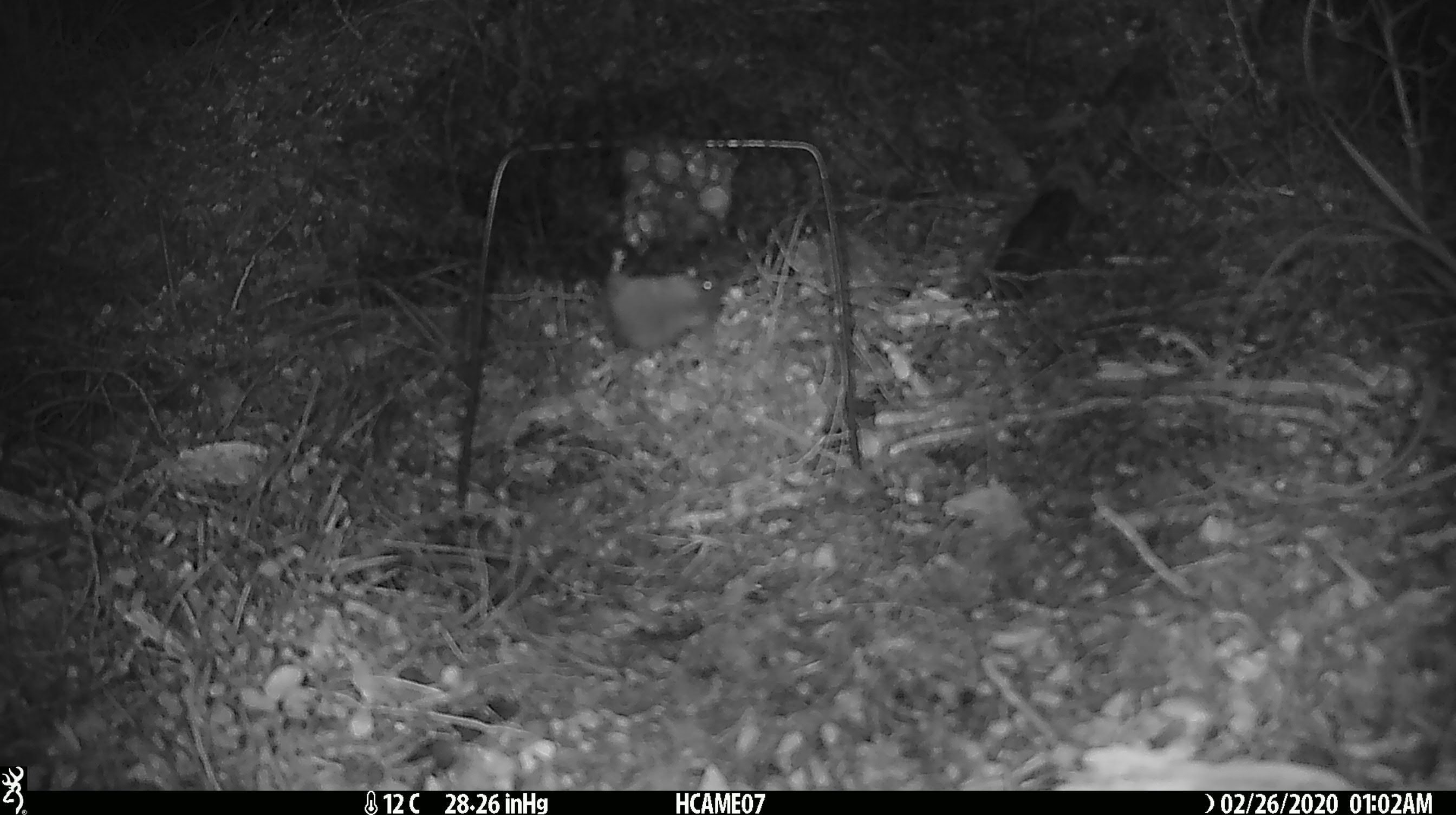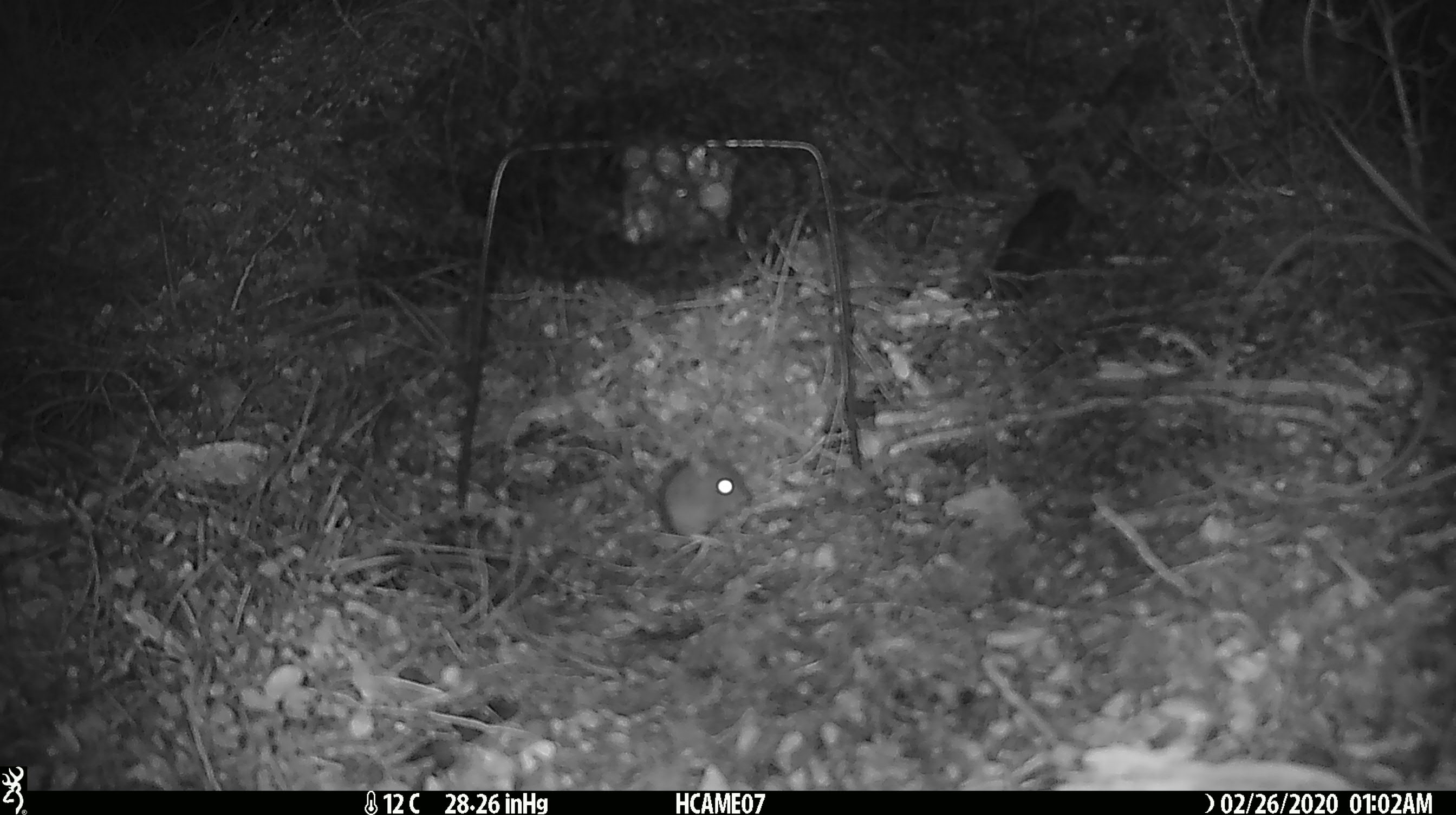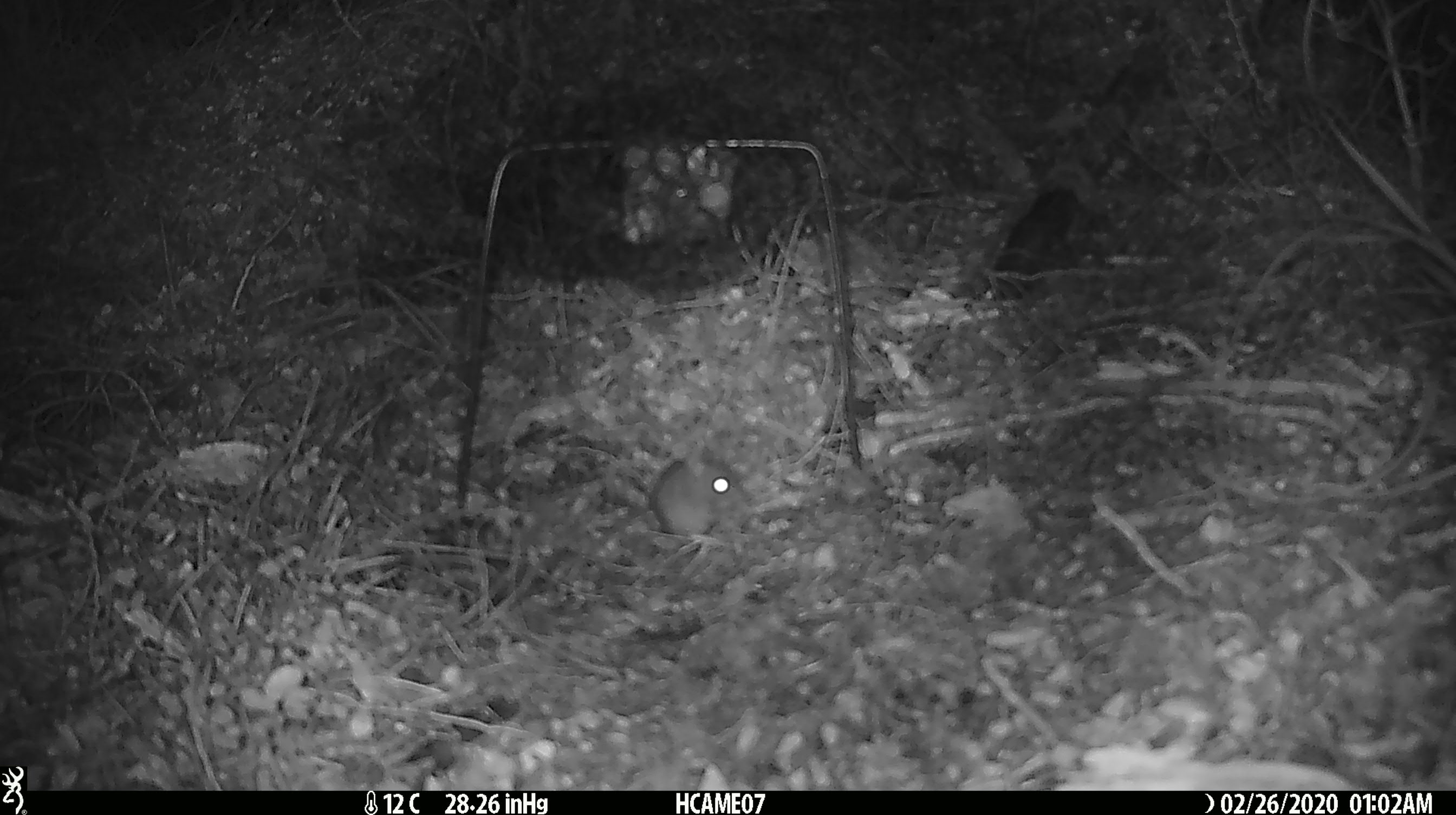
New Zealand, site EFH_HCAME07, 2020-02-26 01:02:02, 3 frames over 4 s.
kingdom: Animalia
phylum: Chordata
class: Mammalia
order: Rodentia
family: Muridae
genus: Mus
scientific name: Mus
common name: mouse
Mouse (Mus).